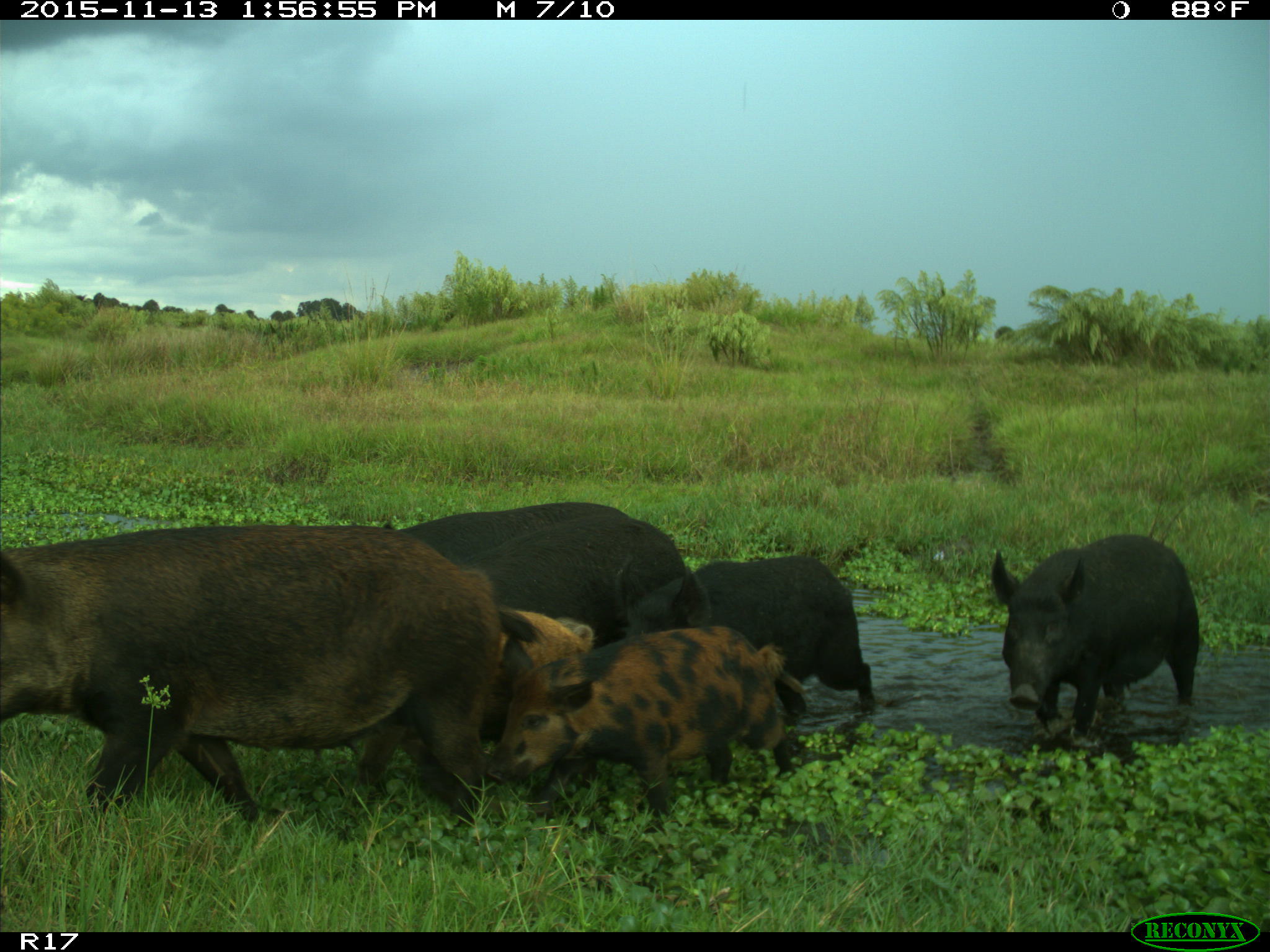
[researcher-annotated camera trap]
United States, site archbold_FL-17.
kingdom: Animalia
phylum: Chordata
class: Mammalia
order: Artiodactyla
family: Suidae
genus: Sus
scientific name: Sus scrofa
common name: wild boar